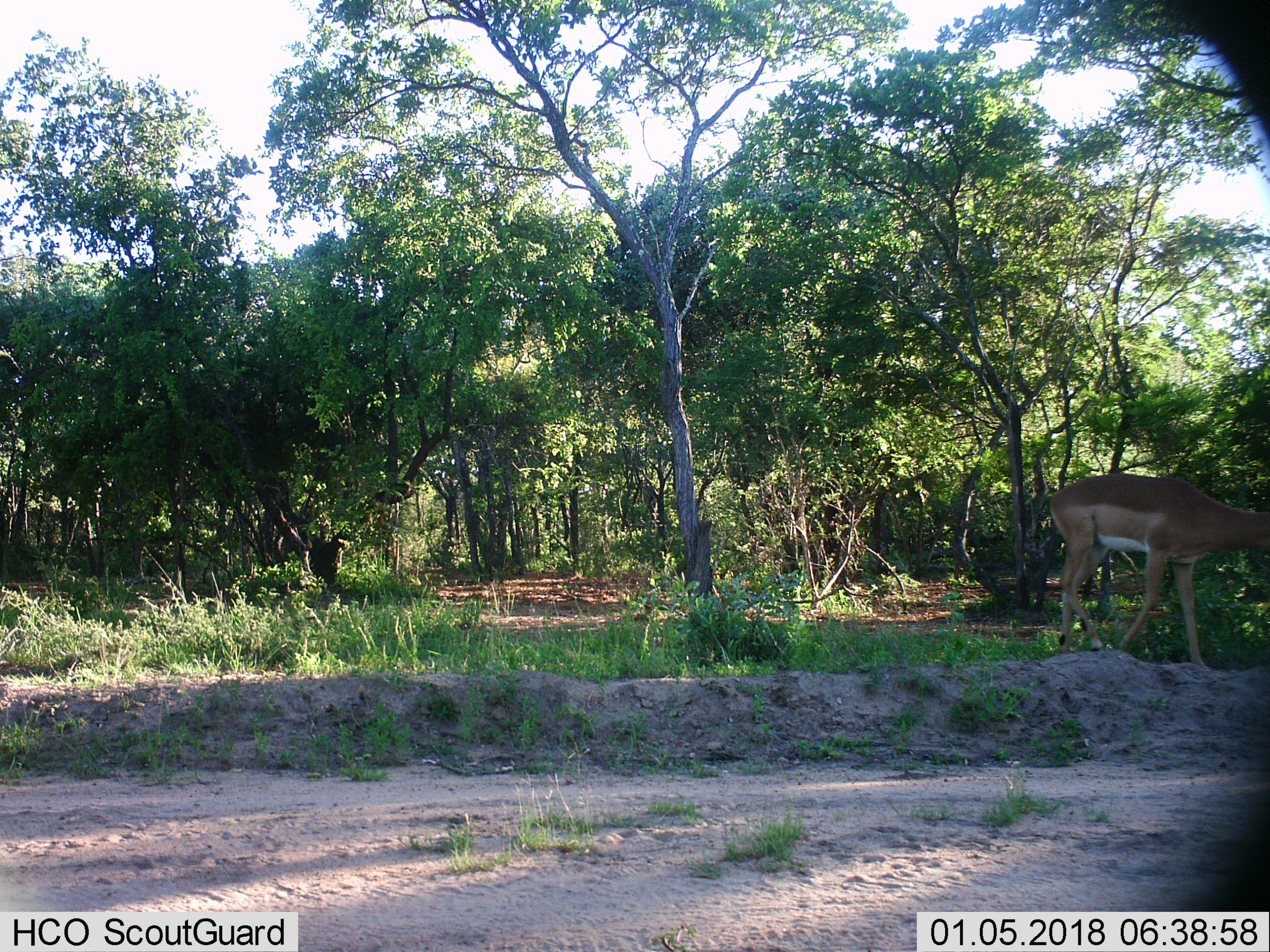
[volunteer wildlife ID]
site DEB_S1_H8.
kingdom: Animalia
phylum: Chordata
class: Mammalia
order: Artiodactyla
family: Bovidae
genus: Aepyceros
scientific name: Aepyceros melampus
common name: impala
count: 1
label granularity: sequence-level